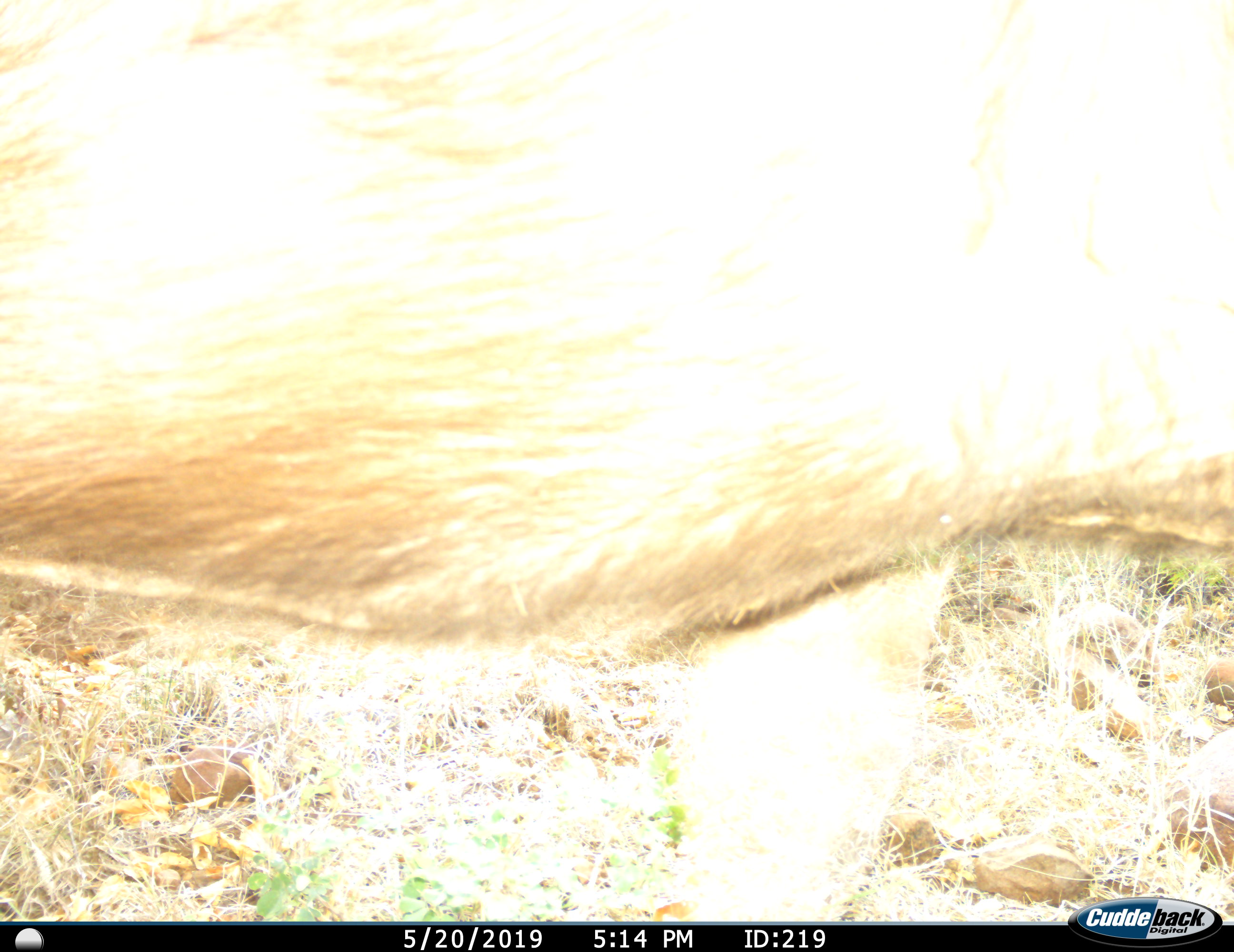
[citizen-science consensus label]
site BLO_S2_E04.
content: unidentified animal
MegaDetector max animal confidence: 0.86